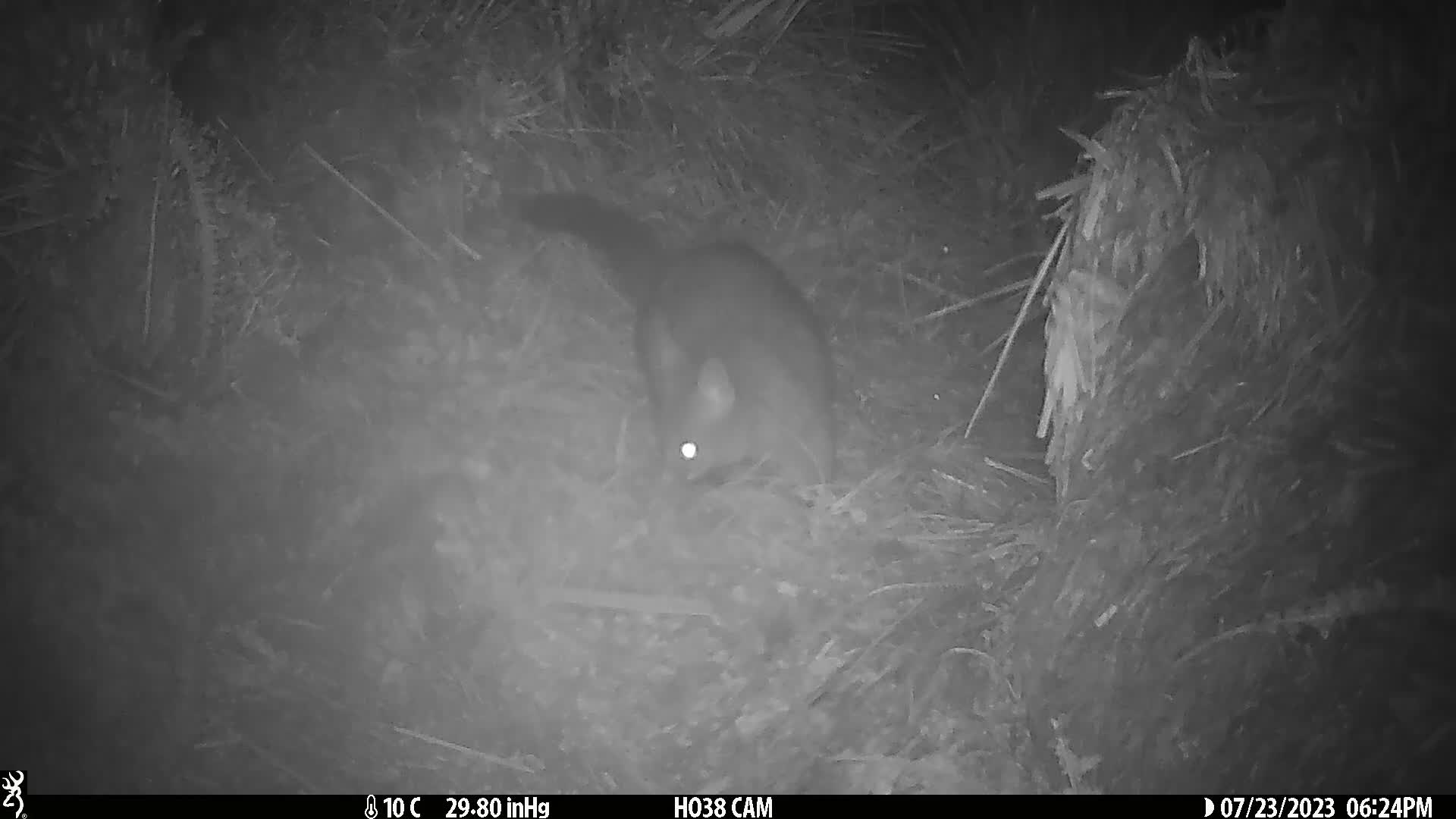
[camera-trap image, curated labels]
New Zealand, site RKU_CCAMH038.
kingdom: Animalia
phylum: Chordata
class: Mammalia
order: Diprotodontia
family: Phalangeridae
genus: Trichosurus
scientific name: Trichosurus vulpecula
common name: common brushtail possum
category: possum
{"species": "possum (common brushtail possum) (Trichosurus vulpecula)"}